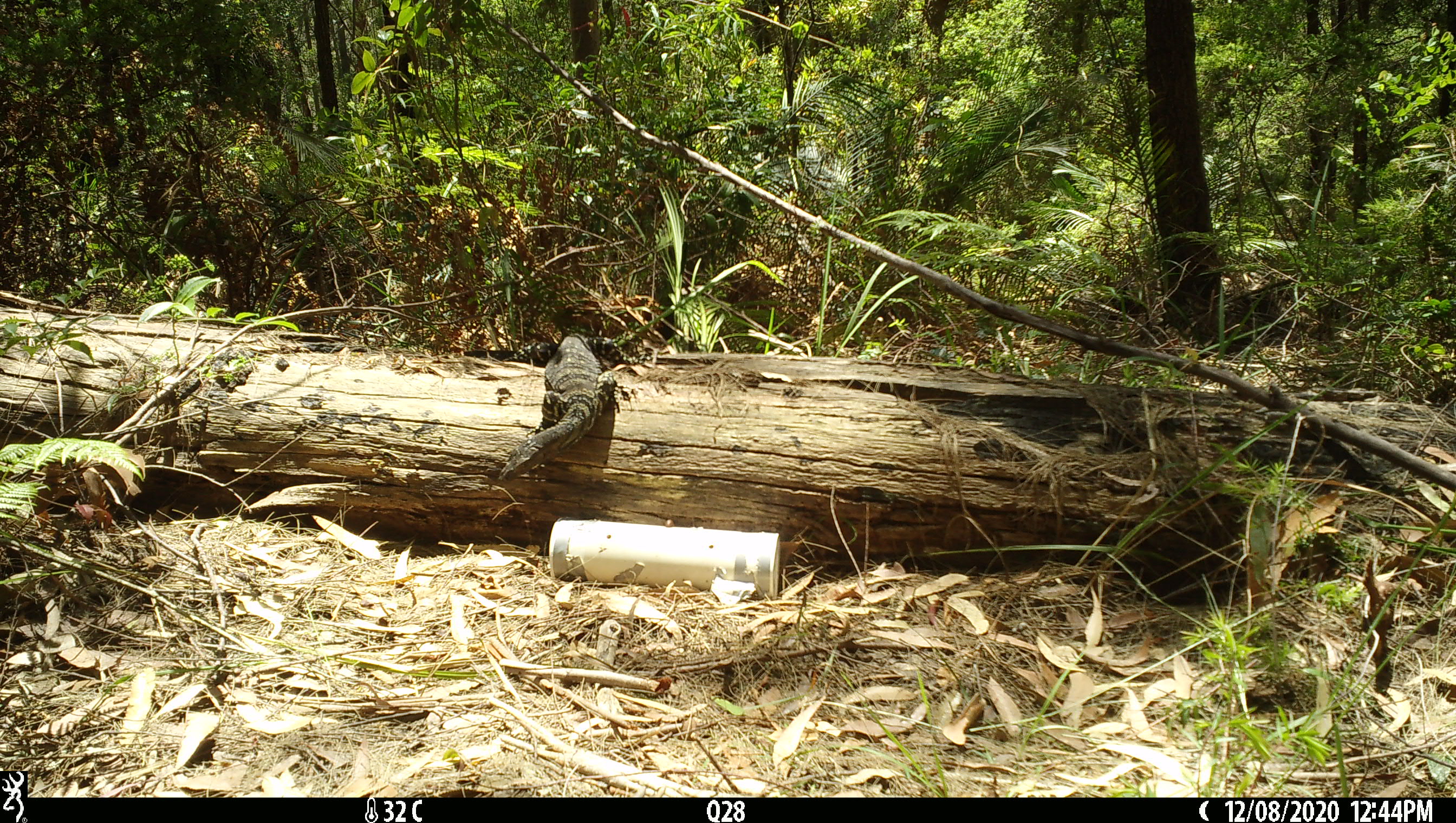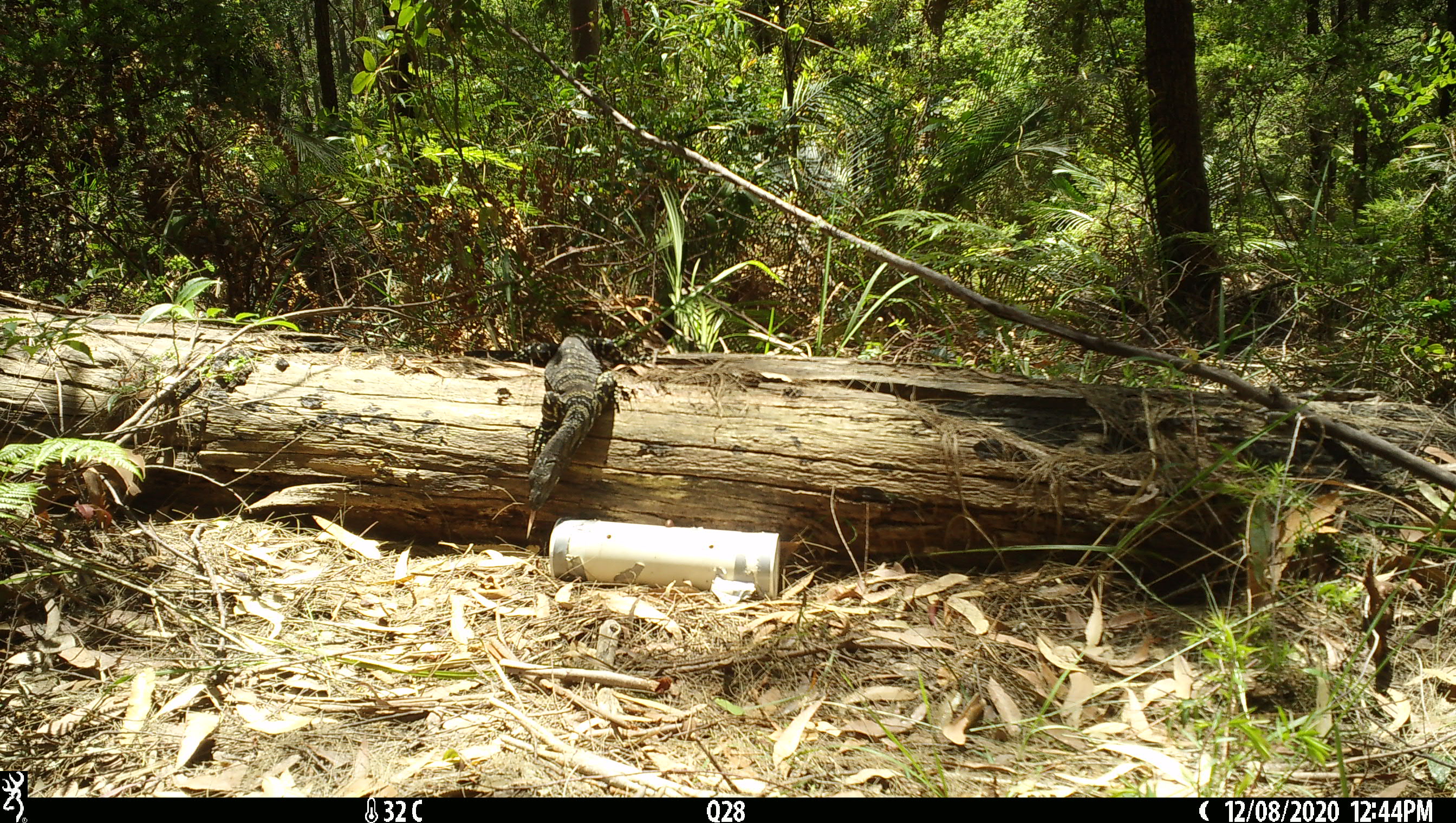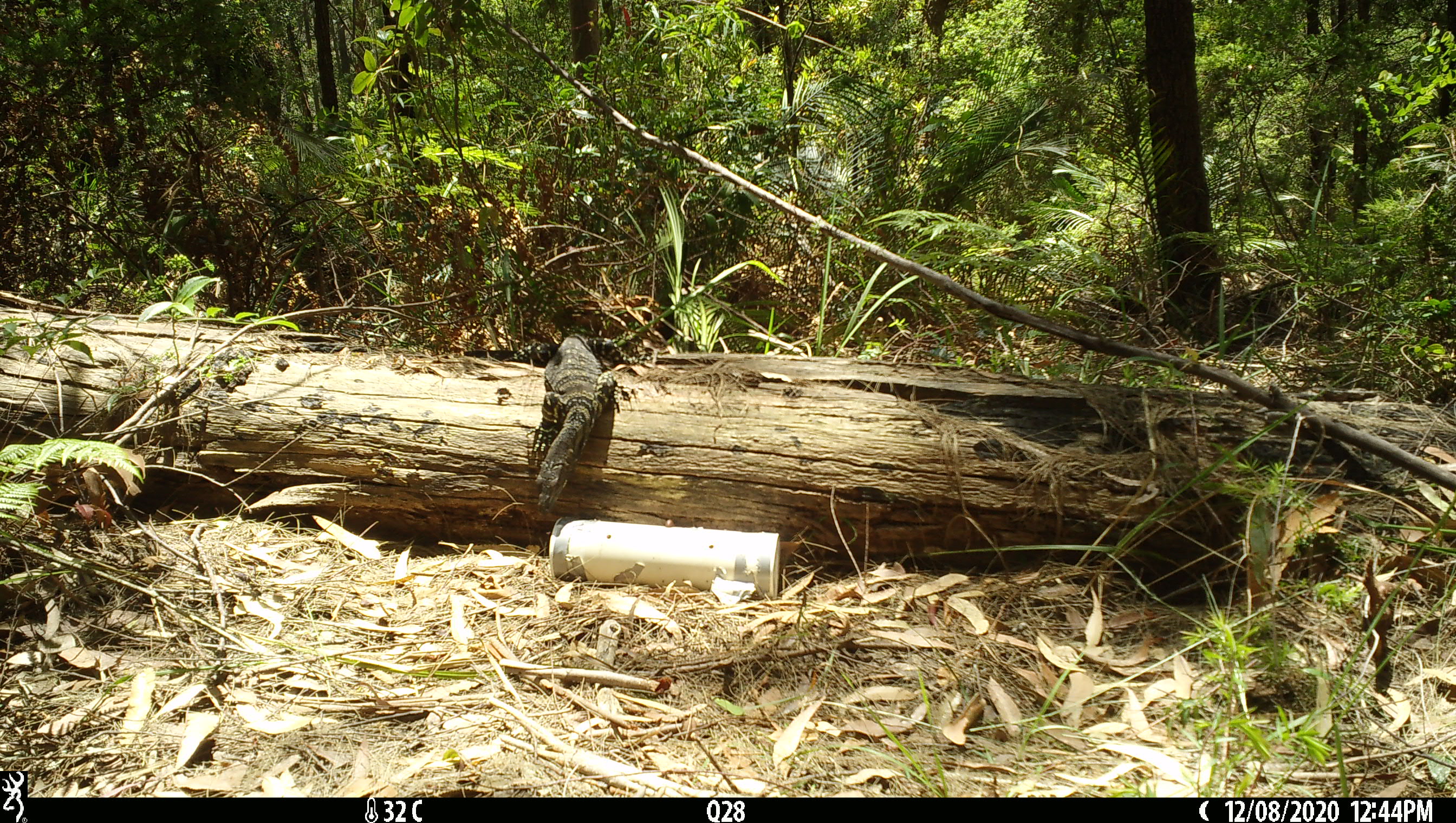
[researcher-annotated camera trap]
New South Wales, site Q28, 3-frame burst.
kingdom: Animalia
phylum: Chordata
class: Reptilia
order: Squamata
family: Varanidae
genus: Varanus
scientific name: Varanus varius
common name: lace monitor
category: goanna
Goanna (lace monitor) (Varanus varius).